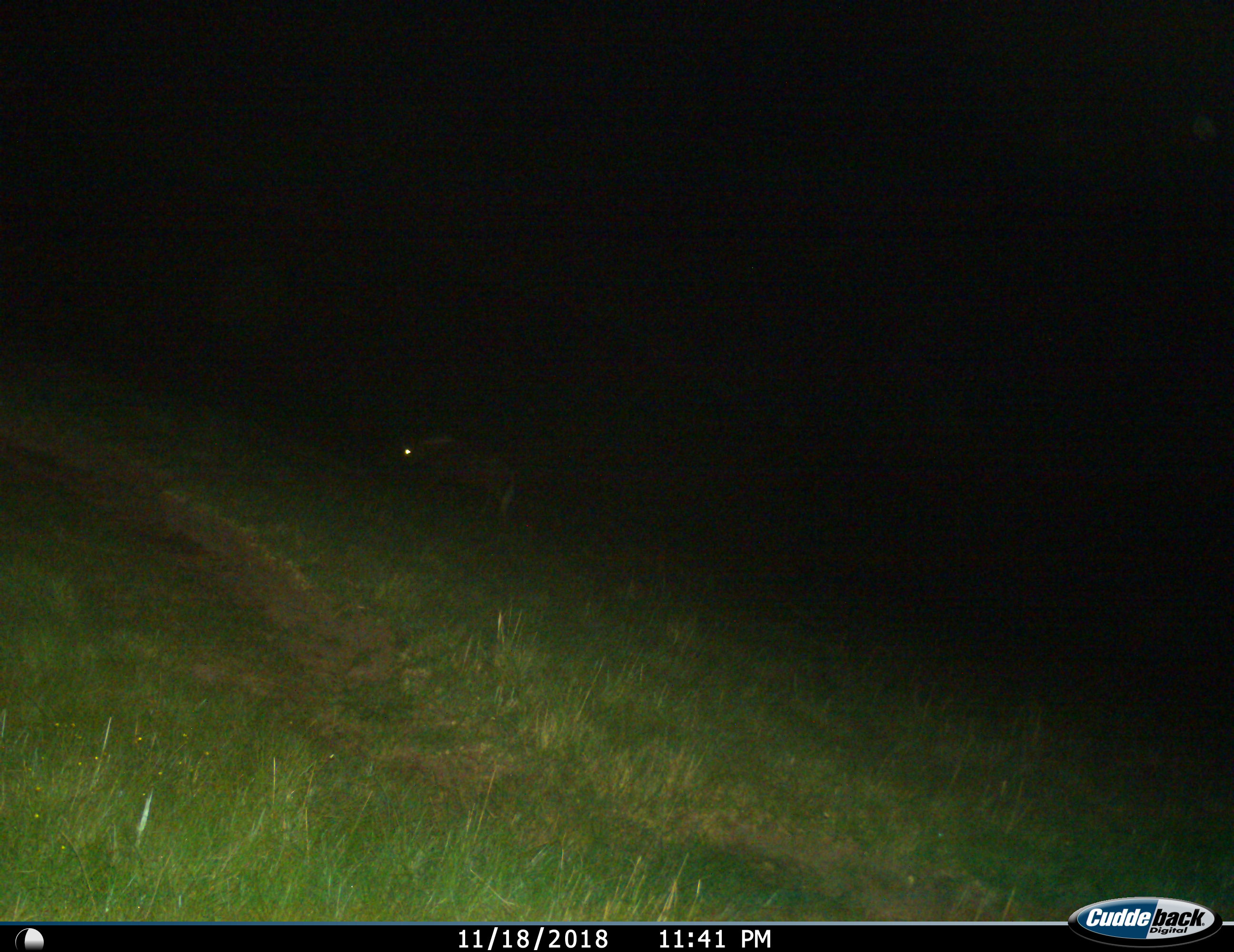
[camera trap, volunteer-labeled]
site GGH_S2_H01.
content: unidentified animal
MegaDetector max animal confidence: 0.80